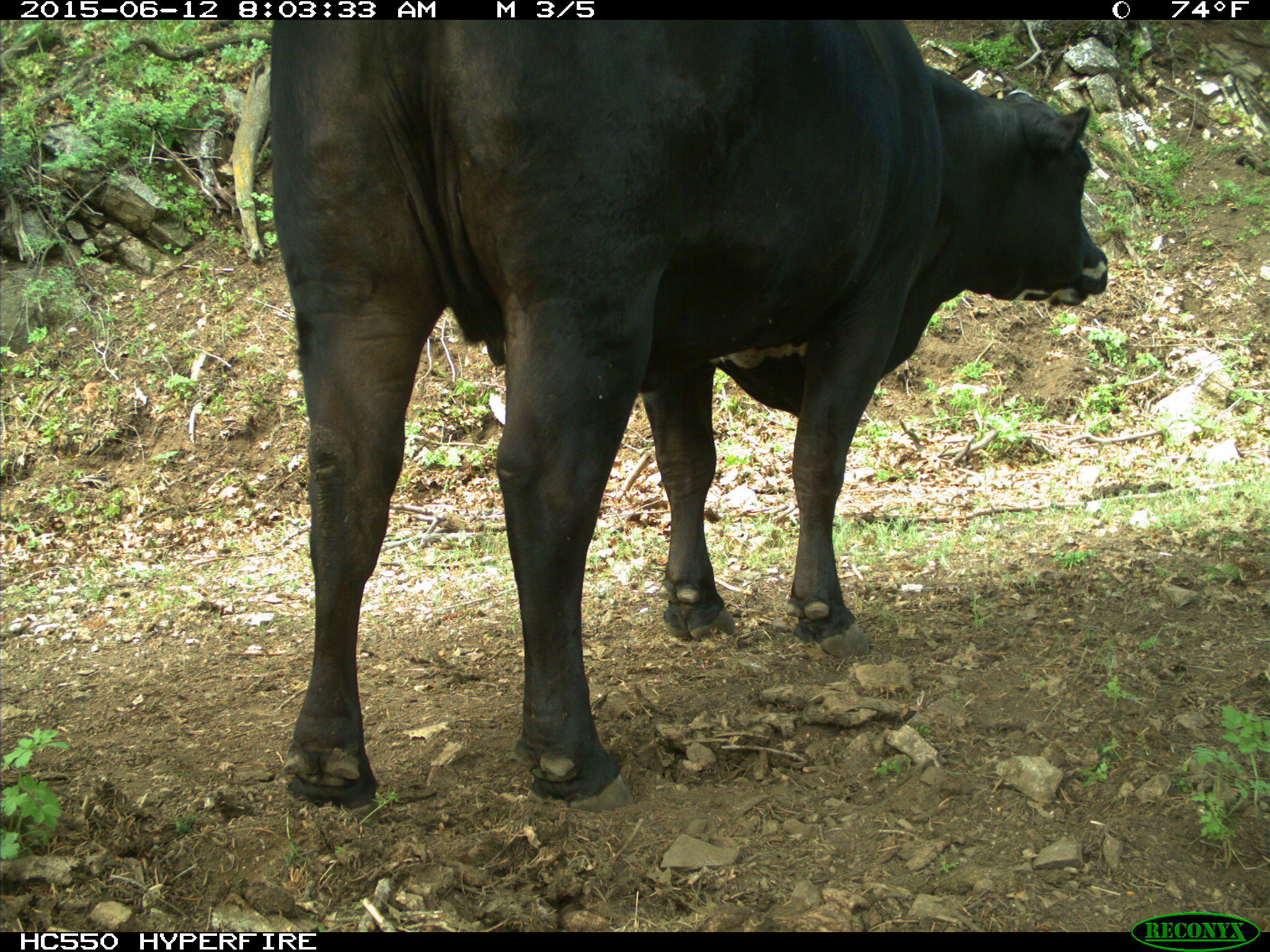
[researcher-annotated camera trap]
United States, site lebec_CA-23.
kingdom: Animalia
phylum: Chordata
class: Mammalia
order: Artiodactyla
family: Bovidae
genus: Bos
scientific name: Bos taurus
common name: domestic cow